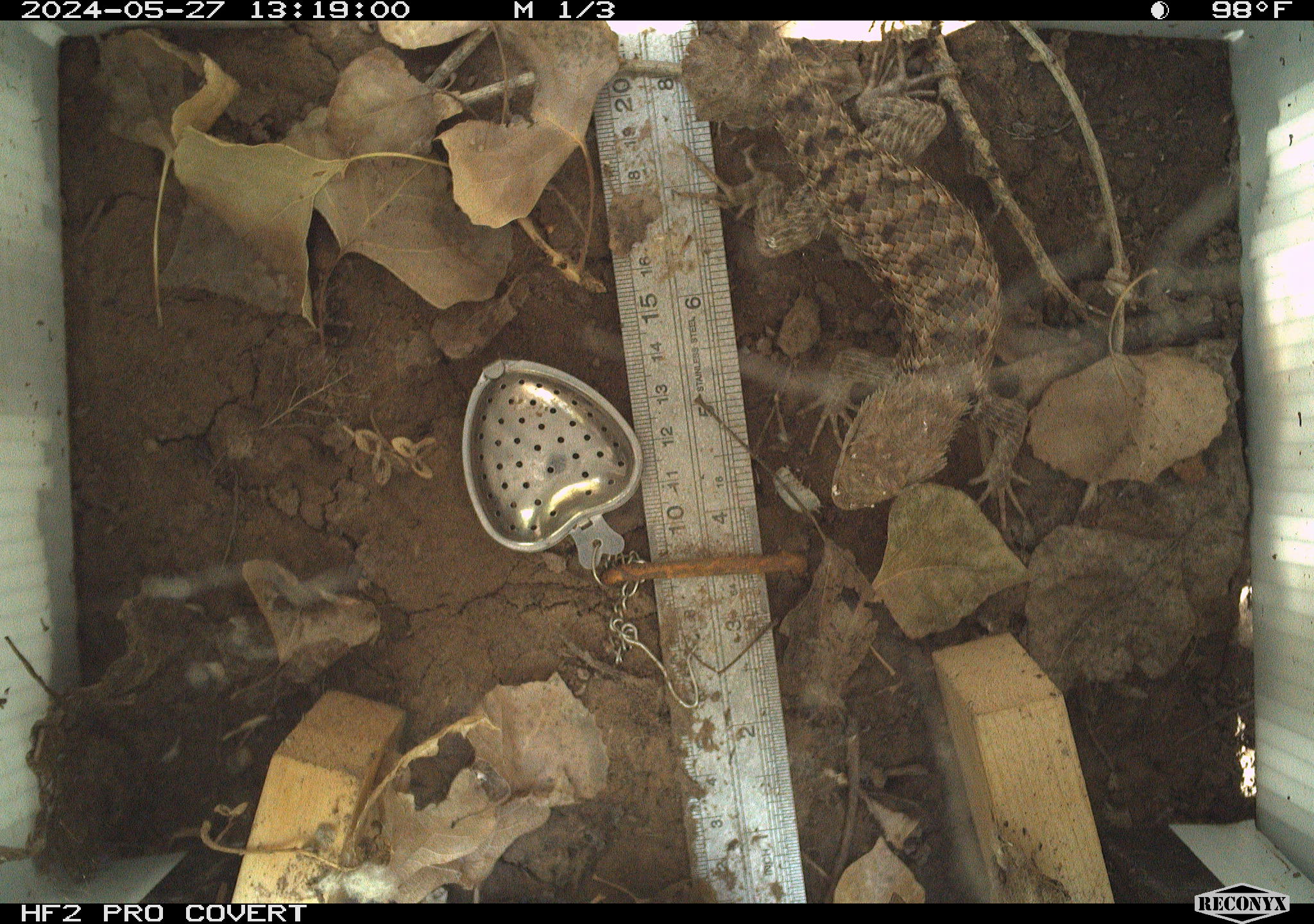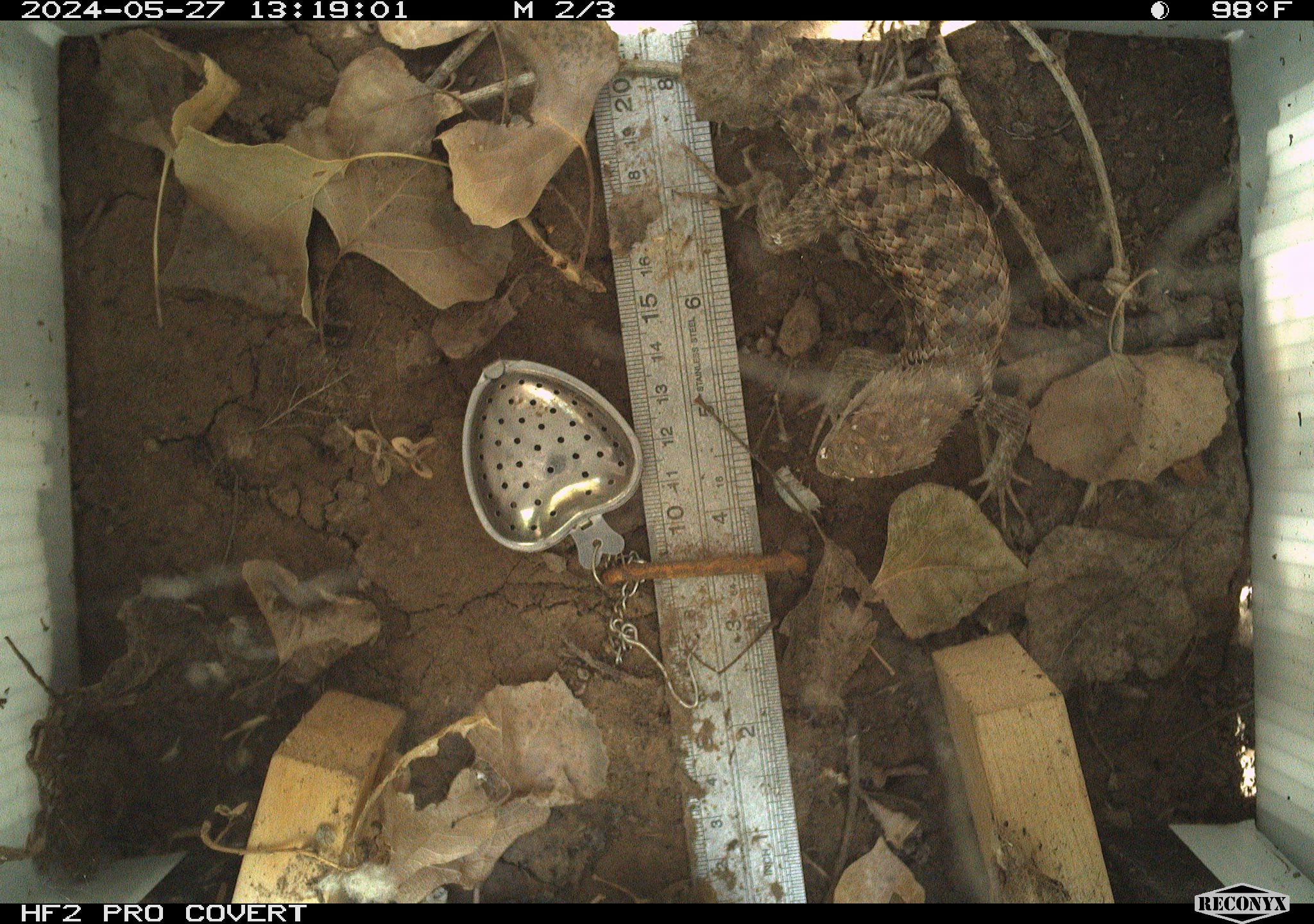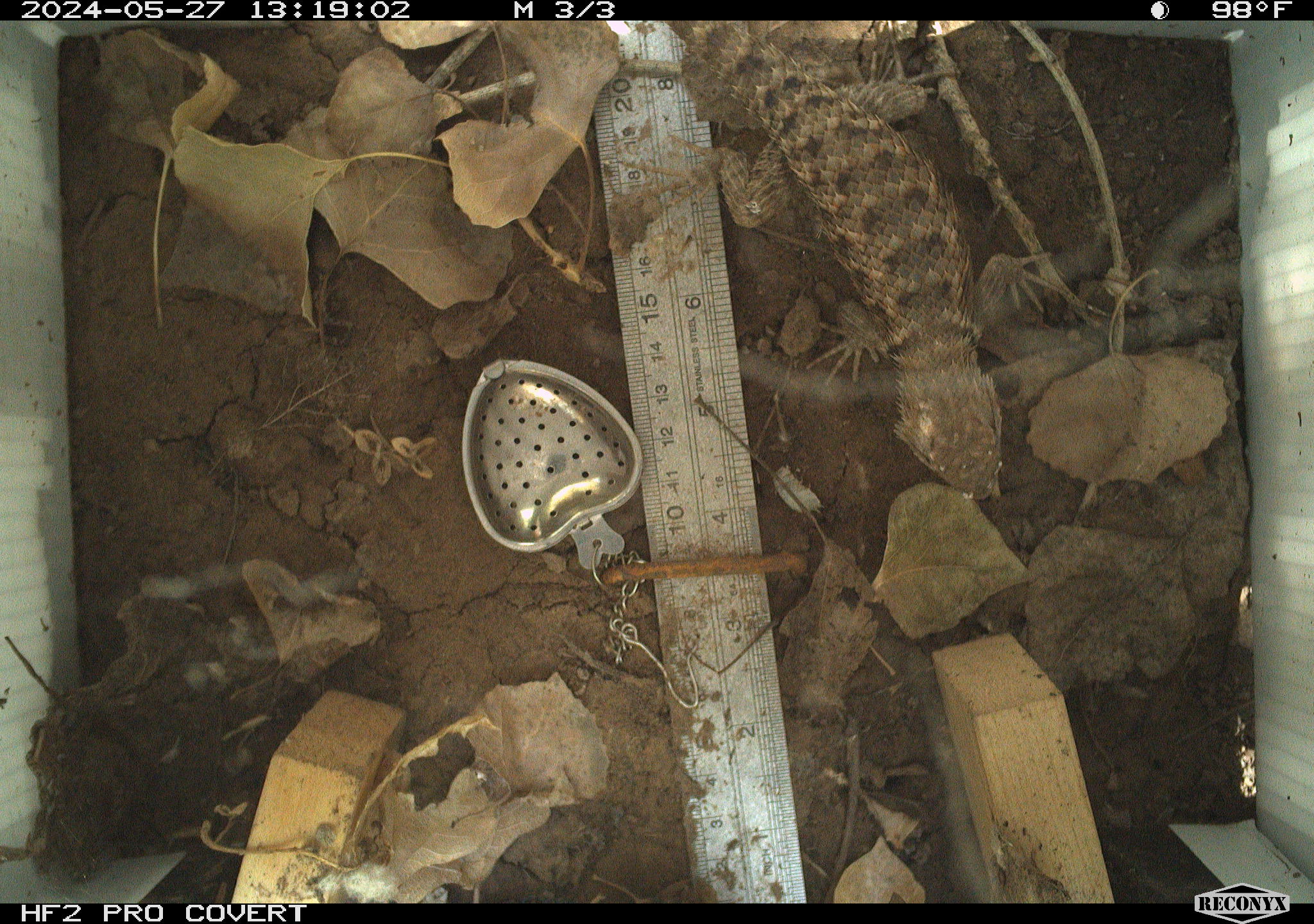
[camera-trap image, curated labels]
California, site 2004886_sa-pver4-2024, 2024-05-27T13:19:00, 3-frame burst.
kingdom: Animalia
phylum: Chordata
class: Reptilia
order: Squamata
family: Phrynosomatidae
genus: Sceloporus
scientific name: Sceloporus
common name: spiny lizards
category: sceloporus species